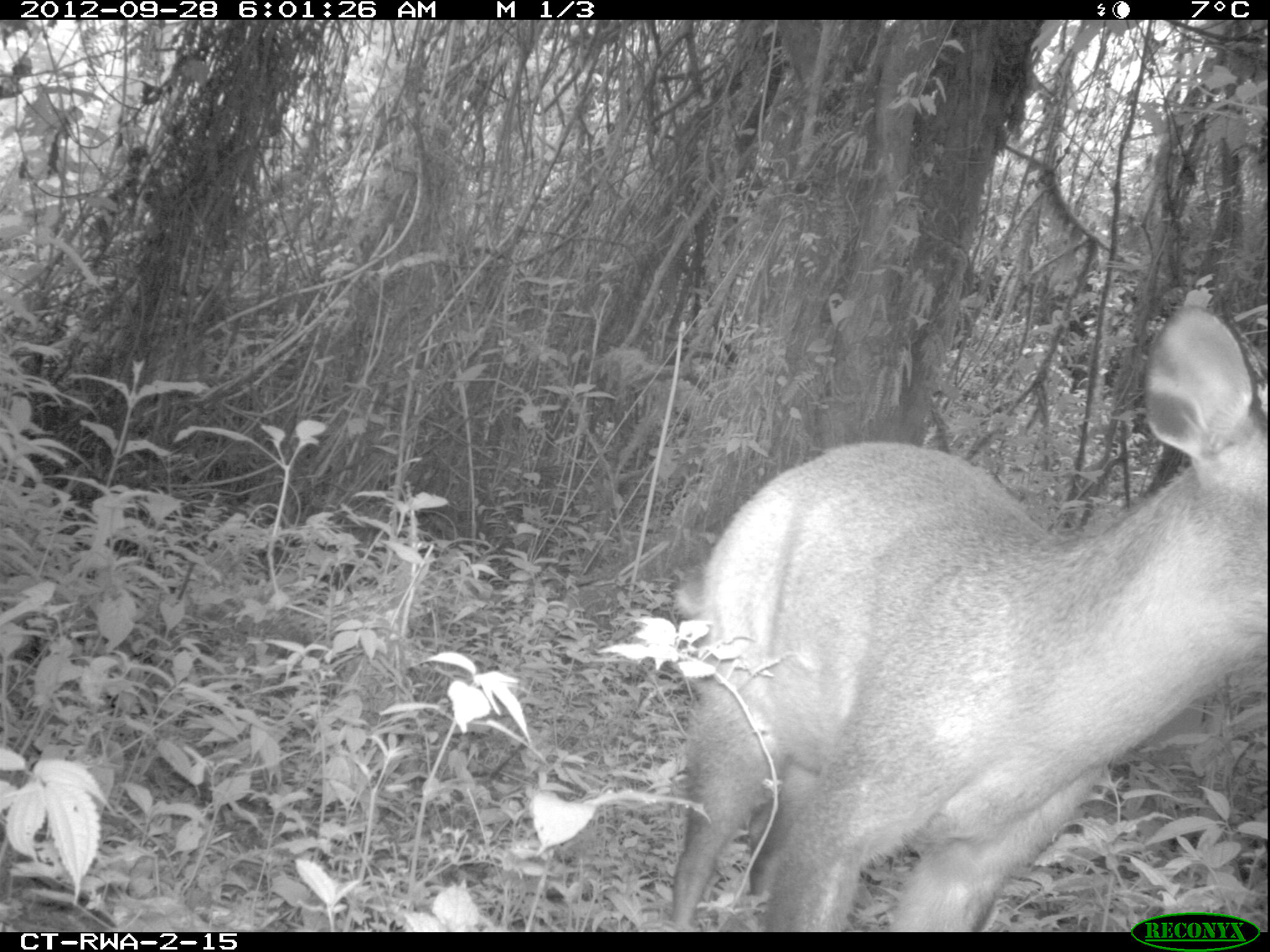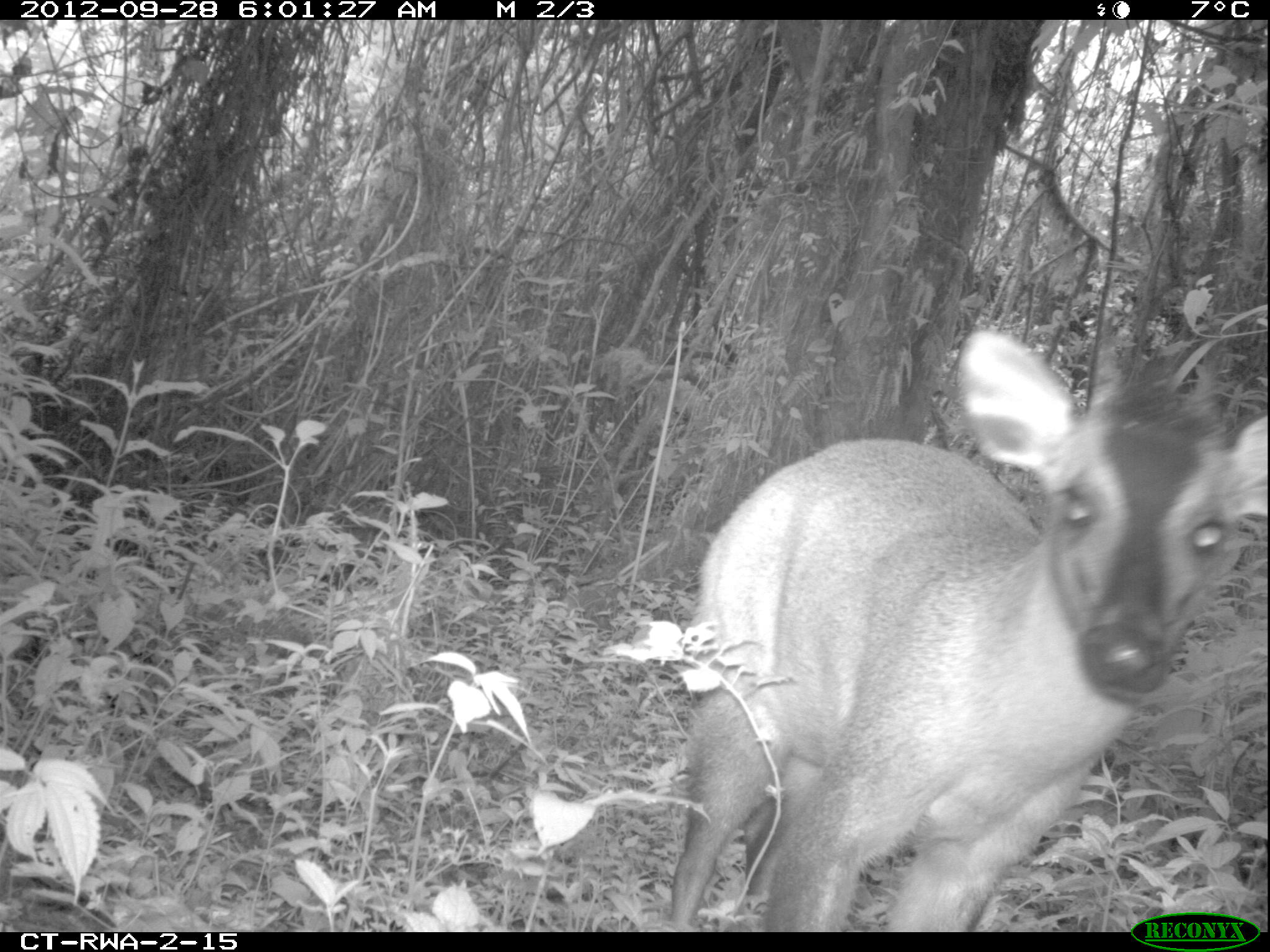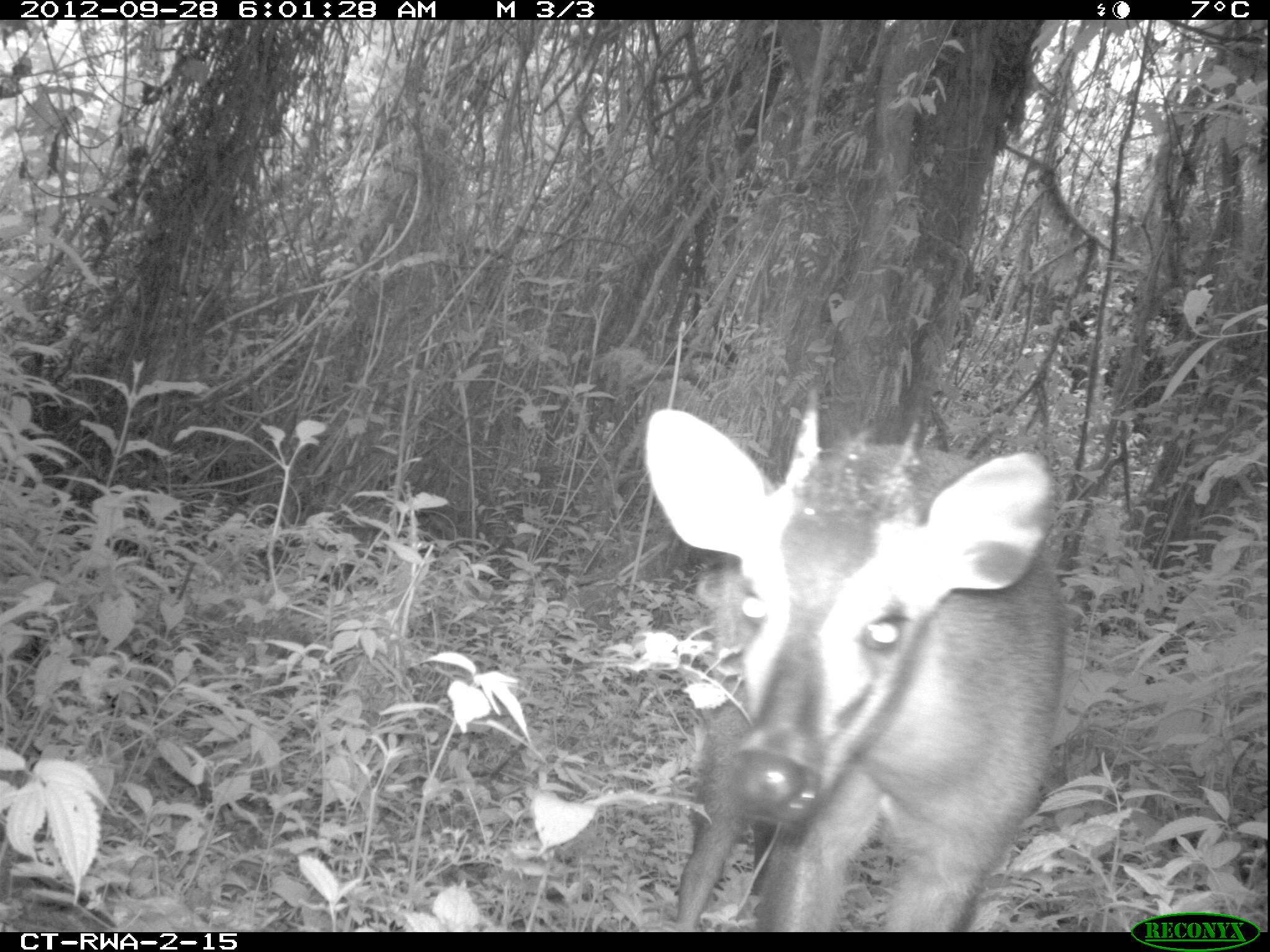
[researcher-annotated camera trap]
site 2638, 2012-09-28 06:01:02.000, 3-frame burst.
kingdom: Animalia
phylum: Chordata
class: Mammalia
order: Artiodactyla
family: Bovidae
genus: Cephalophus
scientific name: Cephalophus nigrifrons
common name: black-fronted duiker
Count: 1.